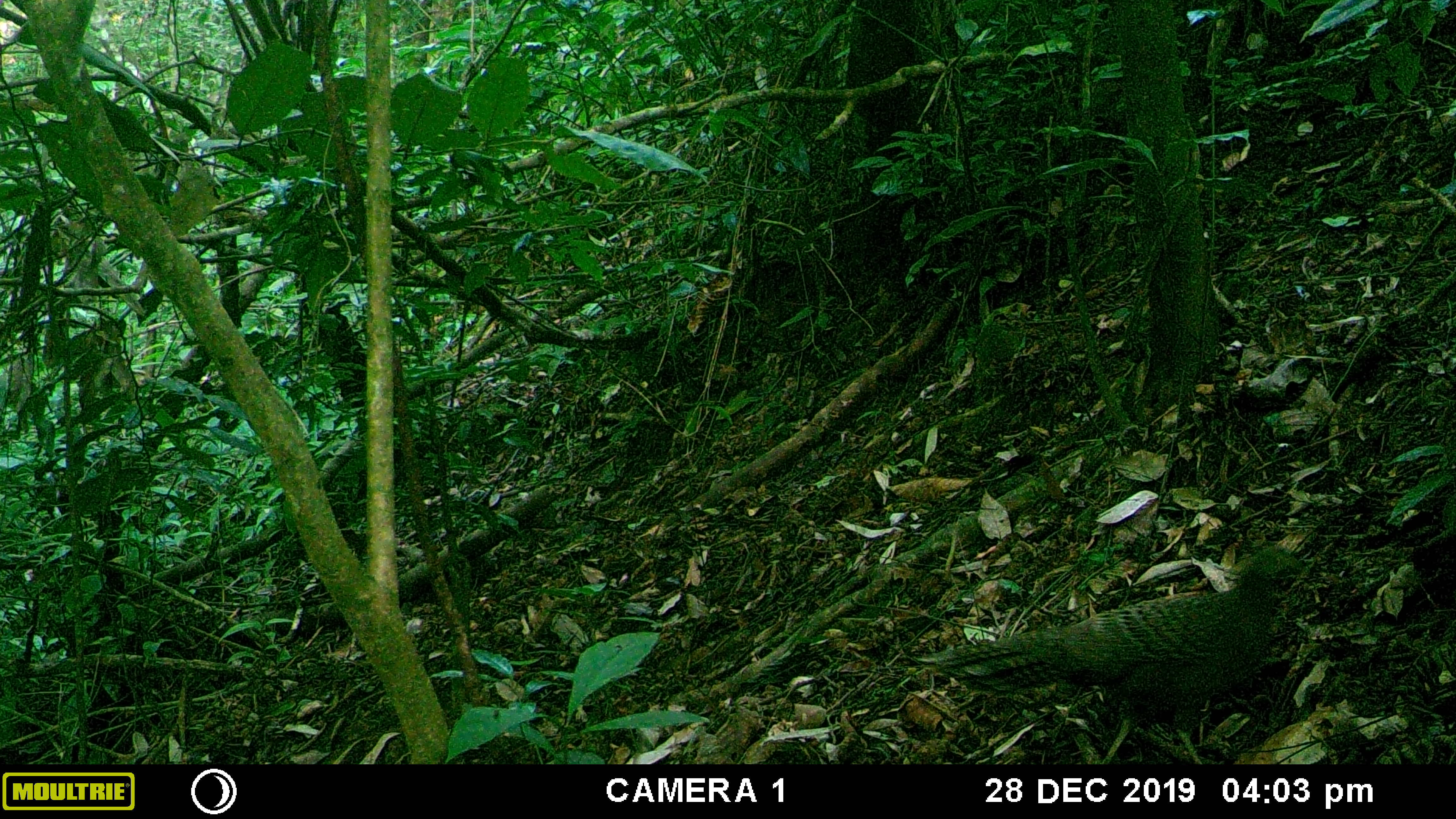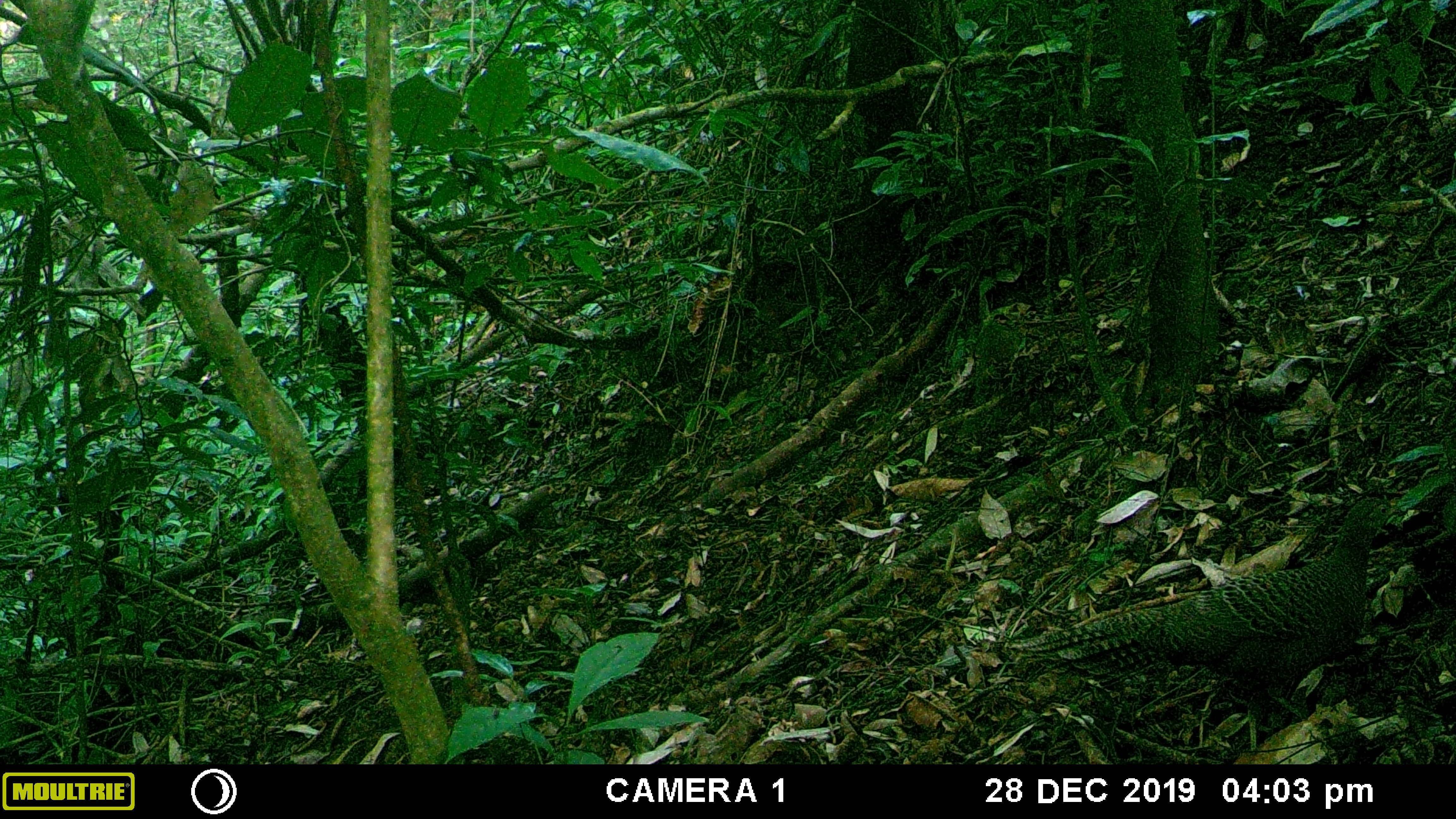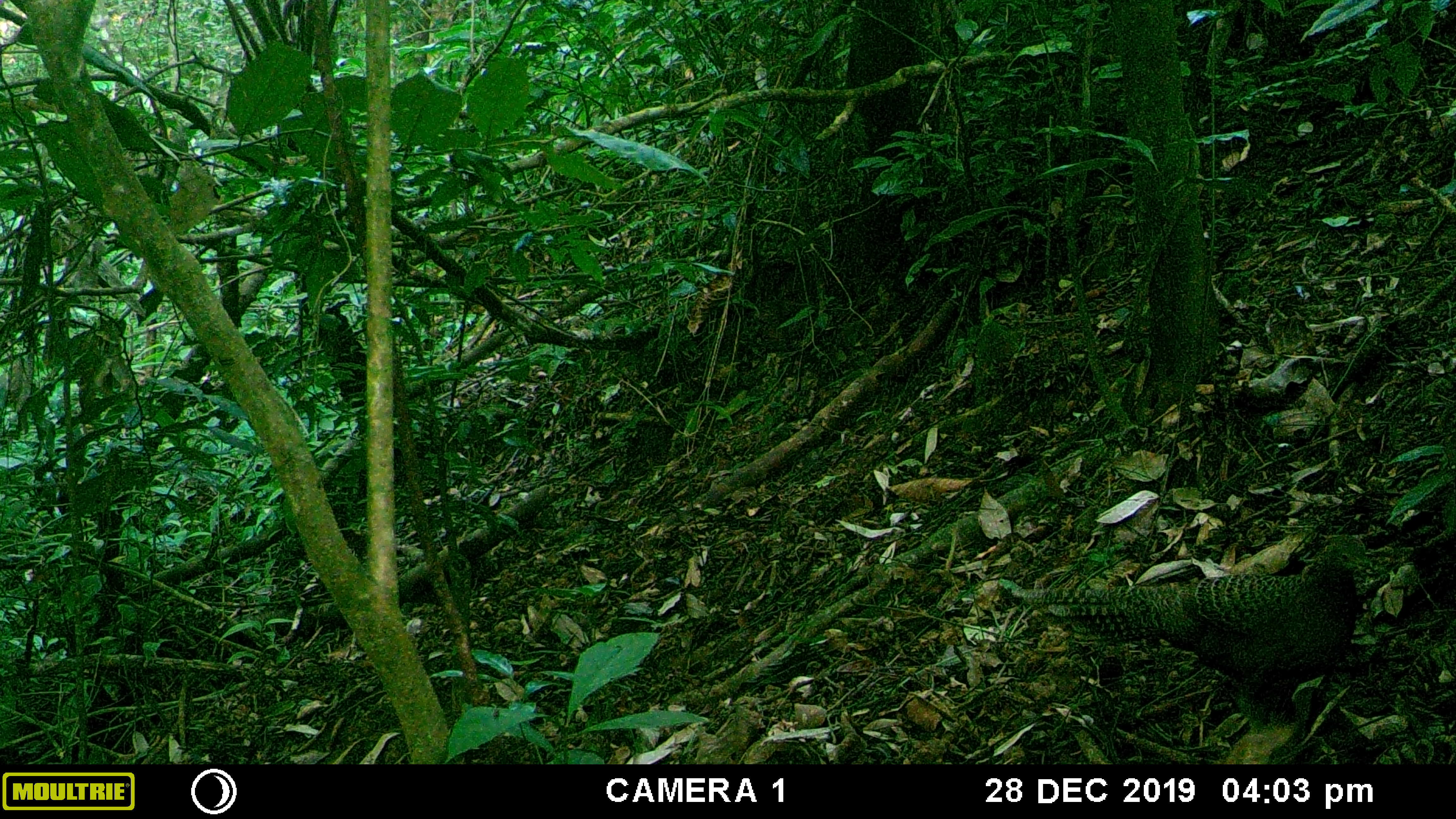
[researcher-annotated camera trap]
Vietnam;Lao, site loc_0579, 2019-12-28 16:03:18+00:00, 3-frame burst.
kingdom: Animalia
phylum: Chordata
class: Aves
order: Galliformes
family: Phasianidae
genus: Polyplectron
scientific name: Polyplectron bicalcaratum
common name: gray peacock-pheasant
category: grey peacock pheasant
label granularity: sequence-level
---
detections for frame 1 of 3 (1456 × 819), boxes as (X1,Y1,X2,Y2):
grey peacock pheasant: (929,544,1313,764)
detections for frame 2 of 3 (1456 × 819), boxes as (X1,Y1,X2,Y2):
grey peacock pheasant: (1008,495,1401,755)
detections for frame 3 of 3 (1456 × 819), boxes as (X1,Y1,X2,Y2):
grey peacock pheasant: (1016,534,1373,735)